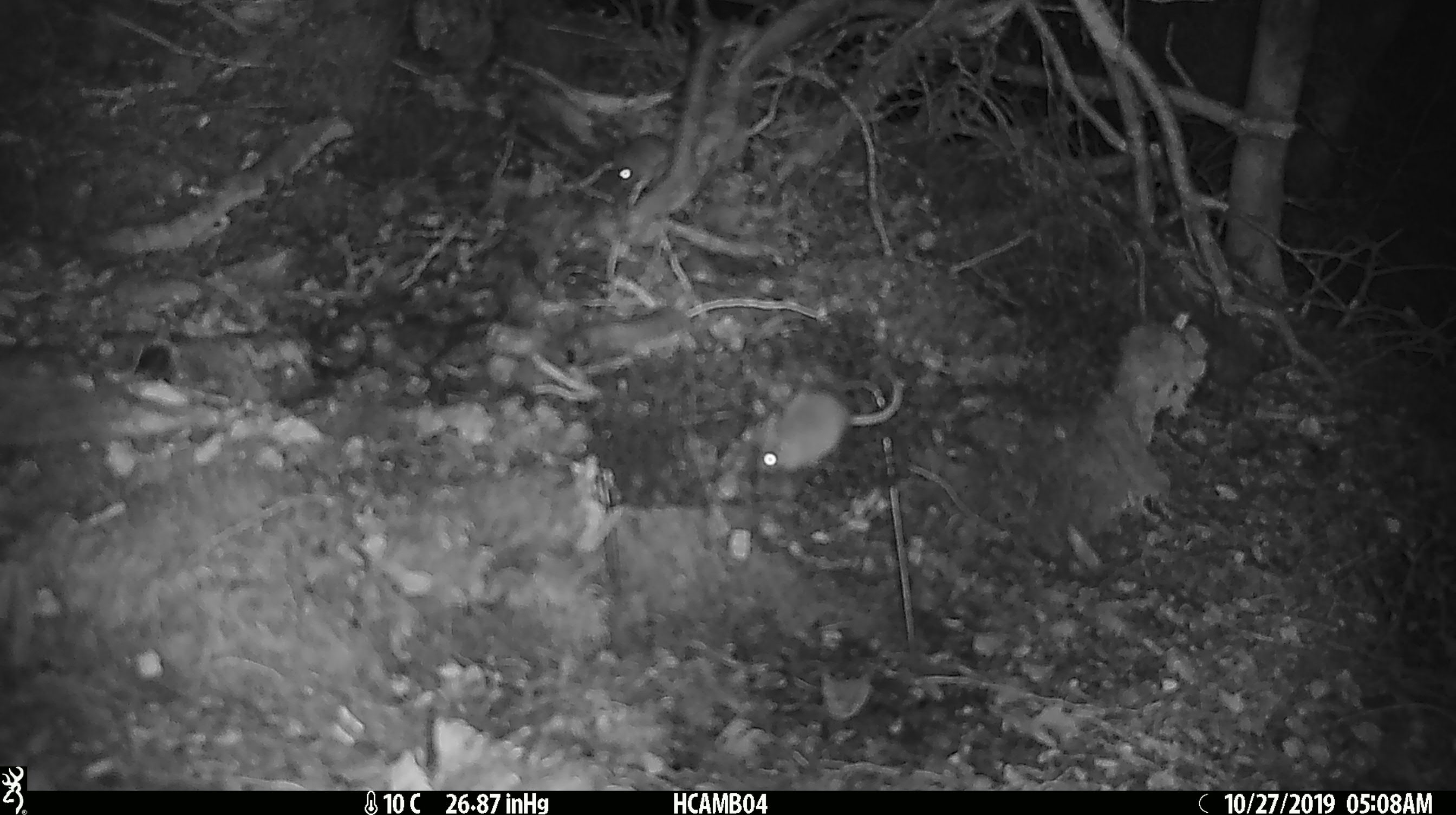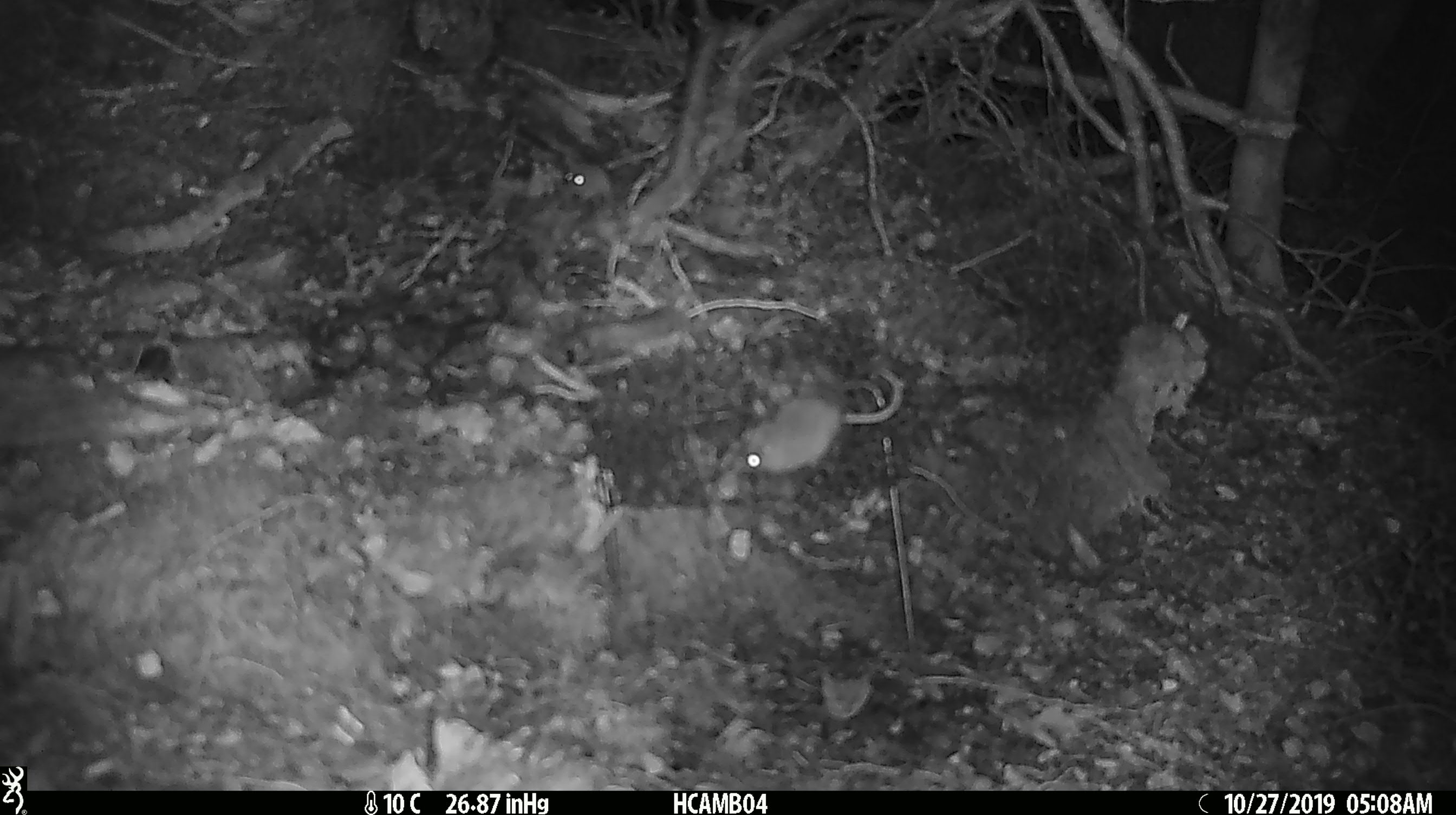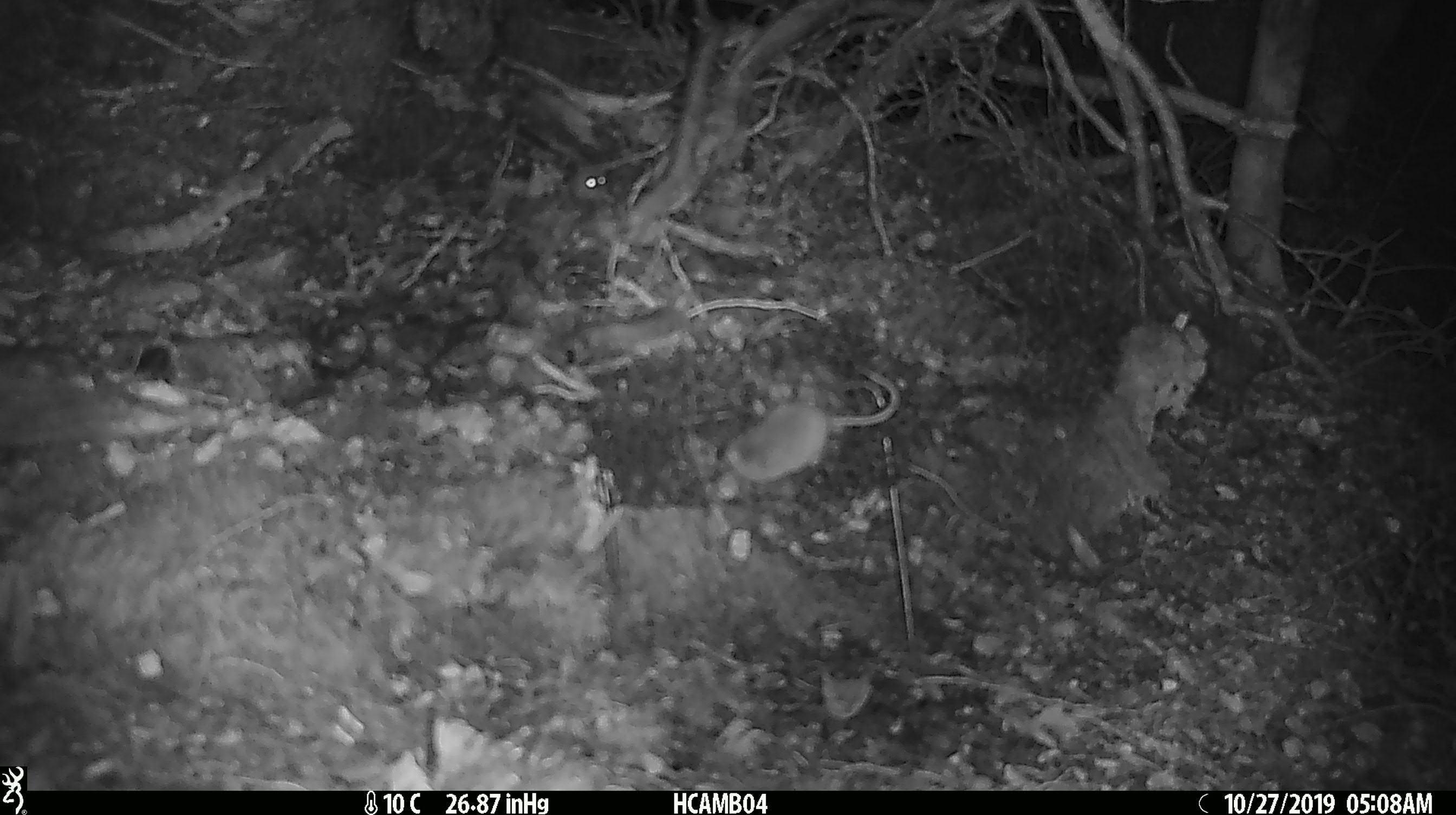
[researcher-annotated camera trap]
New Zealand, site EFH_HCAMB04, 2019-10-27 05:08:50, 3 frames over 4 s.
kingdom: Animalia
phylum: Chordata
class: Mammalia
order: Rodentia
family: Muridae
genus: Mus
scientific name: Mus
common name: mouse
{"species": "mouse (Mus)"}